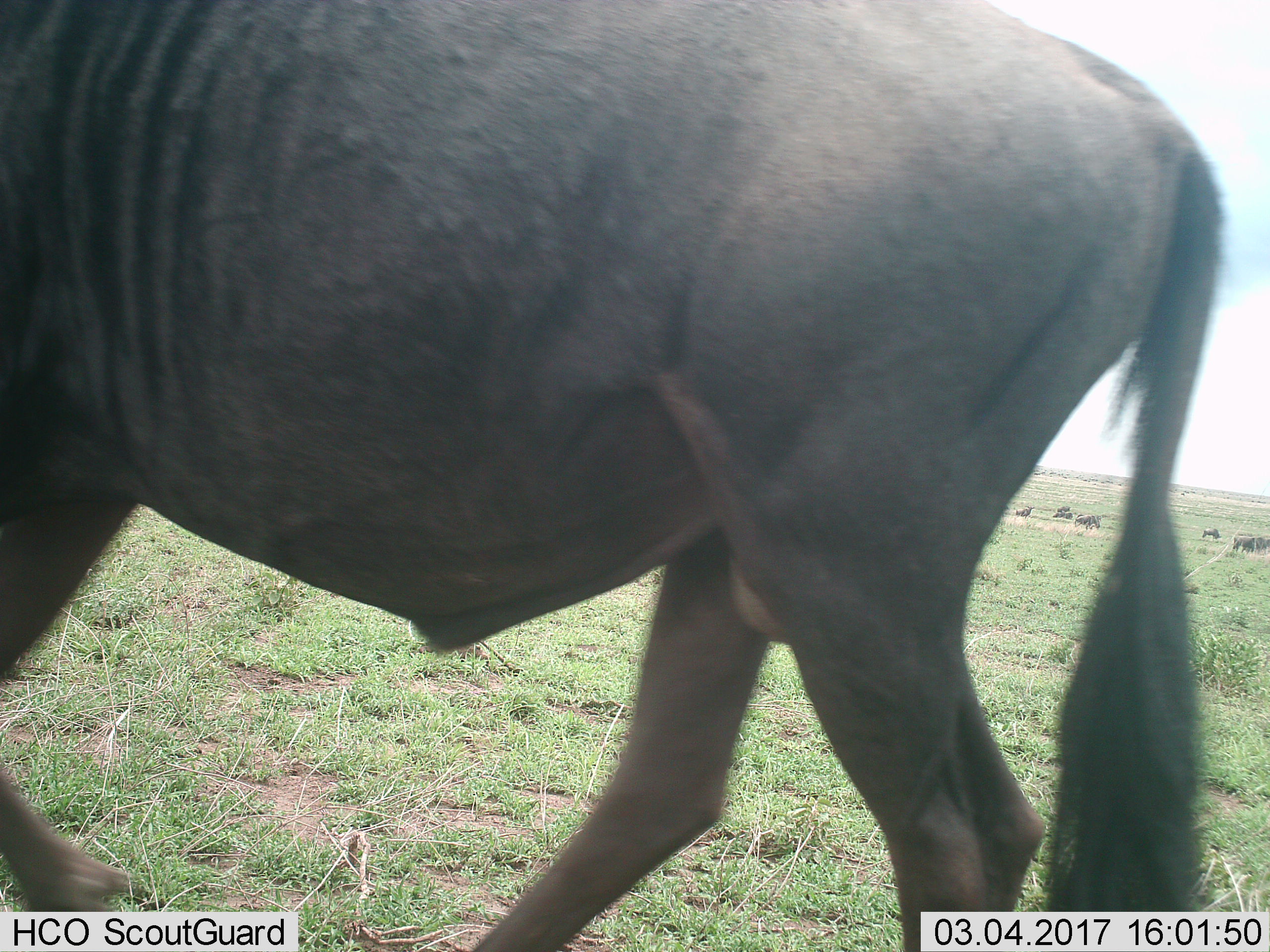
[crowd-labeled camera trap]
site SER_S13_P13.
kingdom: Animalia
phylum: Chordata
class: Mammalia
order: Artiodactyla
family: Bovidae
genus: Connochaetes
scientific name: Connochaetes taurinus taurinus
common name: blue wildebeest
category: wildebeestblue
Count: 8.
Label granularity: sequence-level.